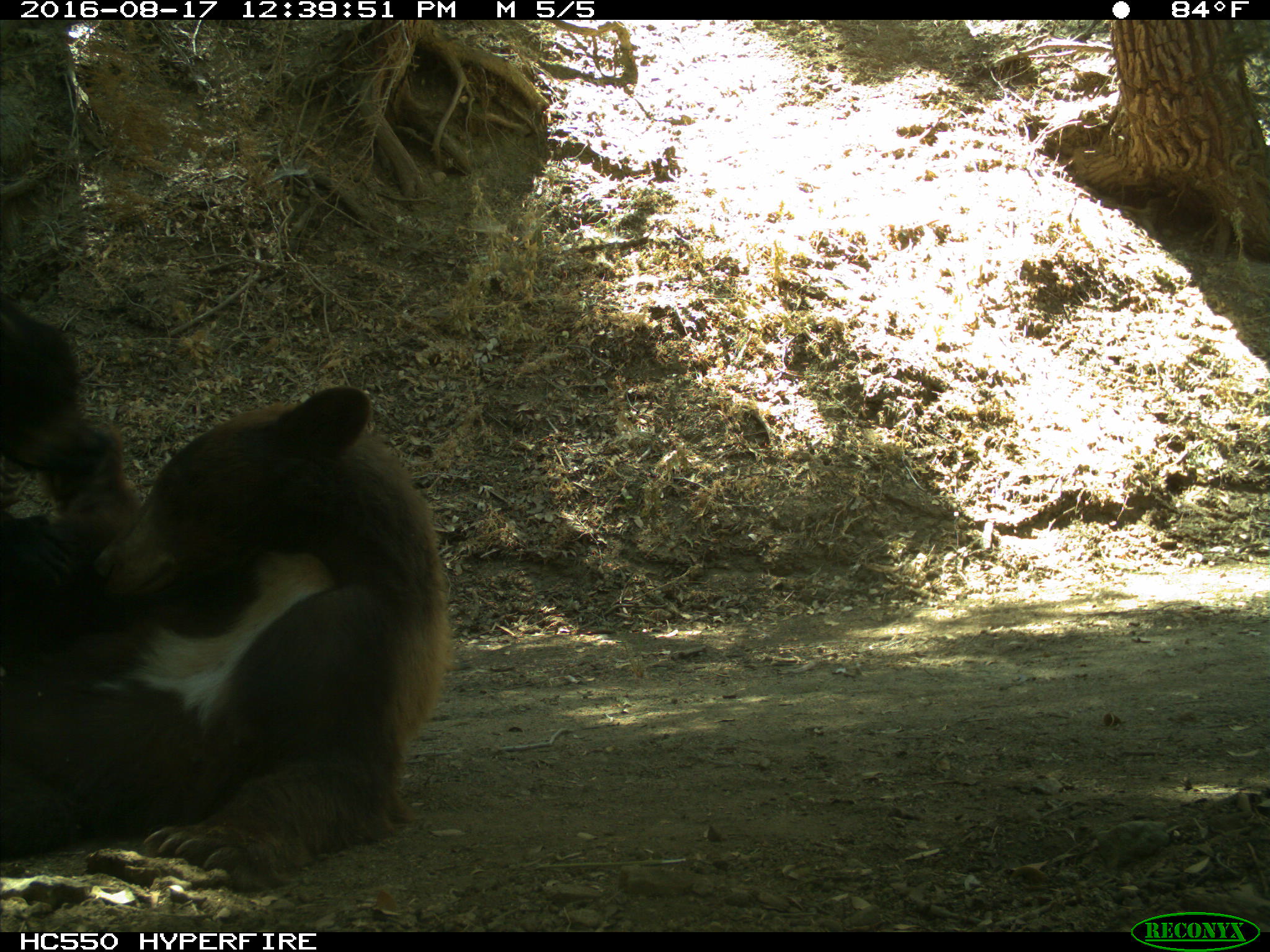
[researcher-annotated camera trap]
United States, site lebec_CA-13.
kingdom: Animalia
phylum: Chordata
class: Mammalia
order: Carnivora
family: Ursidae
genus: Ursus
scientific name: Ursus americanus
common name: american black bear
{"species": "Ursus americanus (american black bear)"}